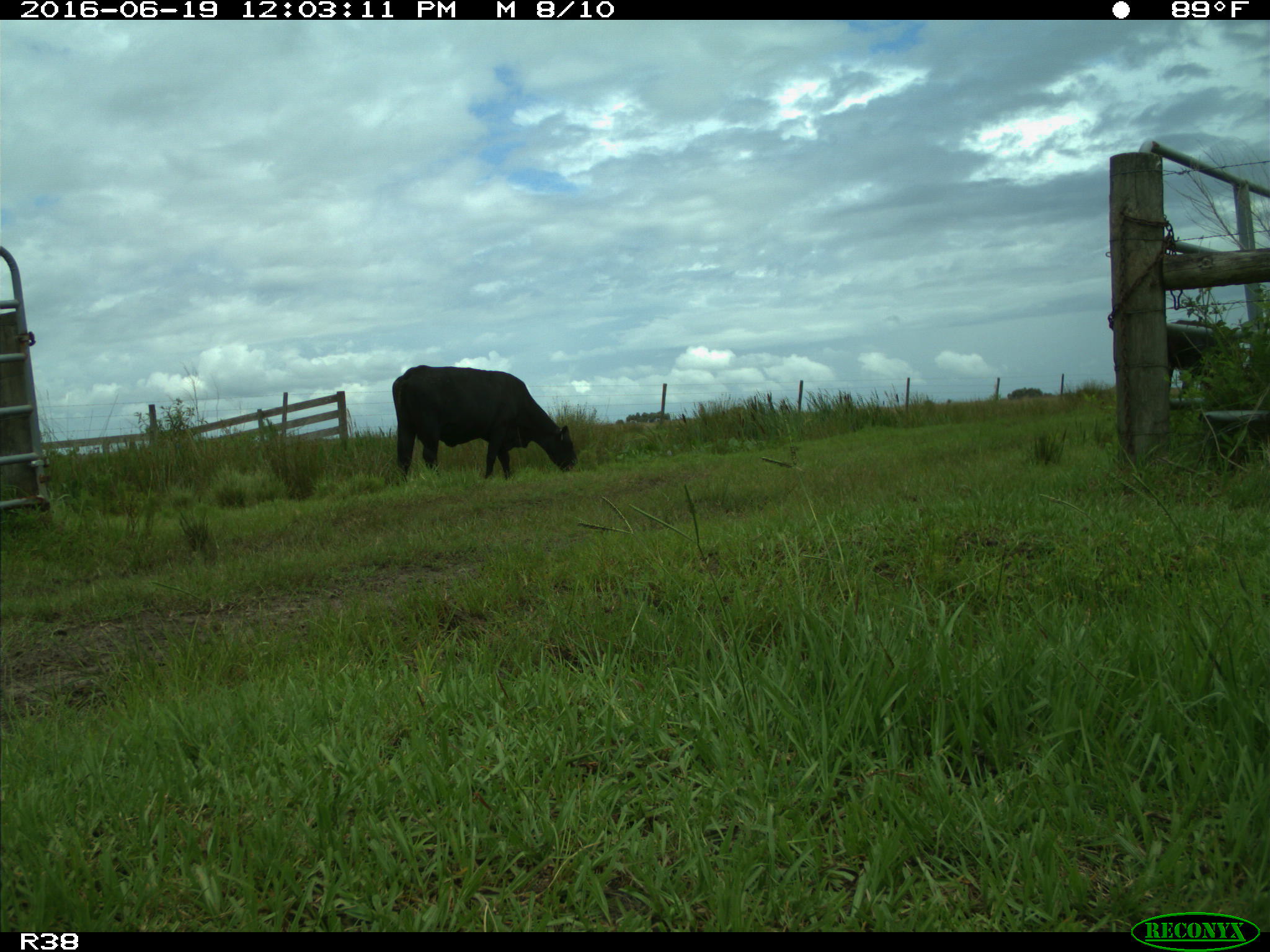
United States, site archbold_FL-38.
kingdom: Animalia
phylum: Chordata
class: Mammalia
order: Artiodactyla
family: Bovidae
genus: Bos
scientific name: Bos taurus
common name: domestic cow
Bos taurus (domestic cow).